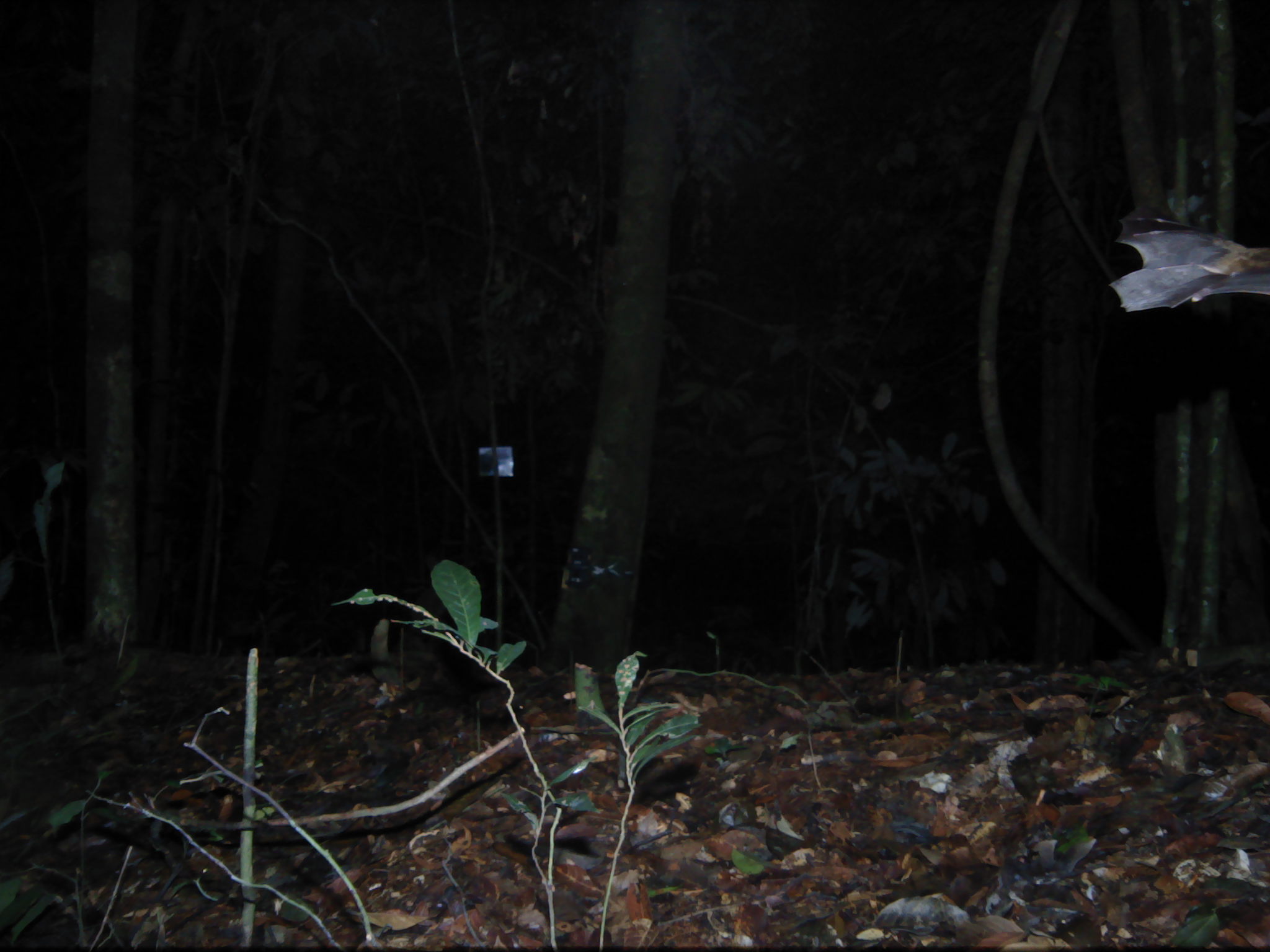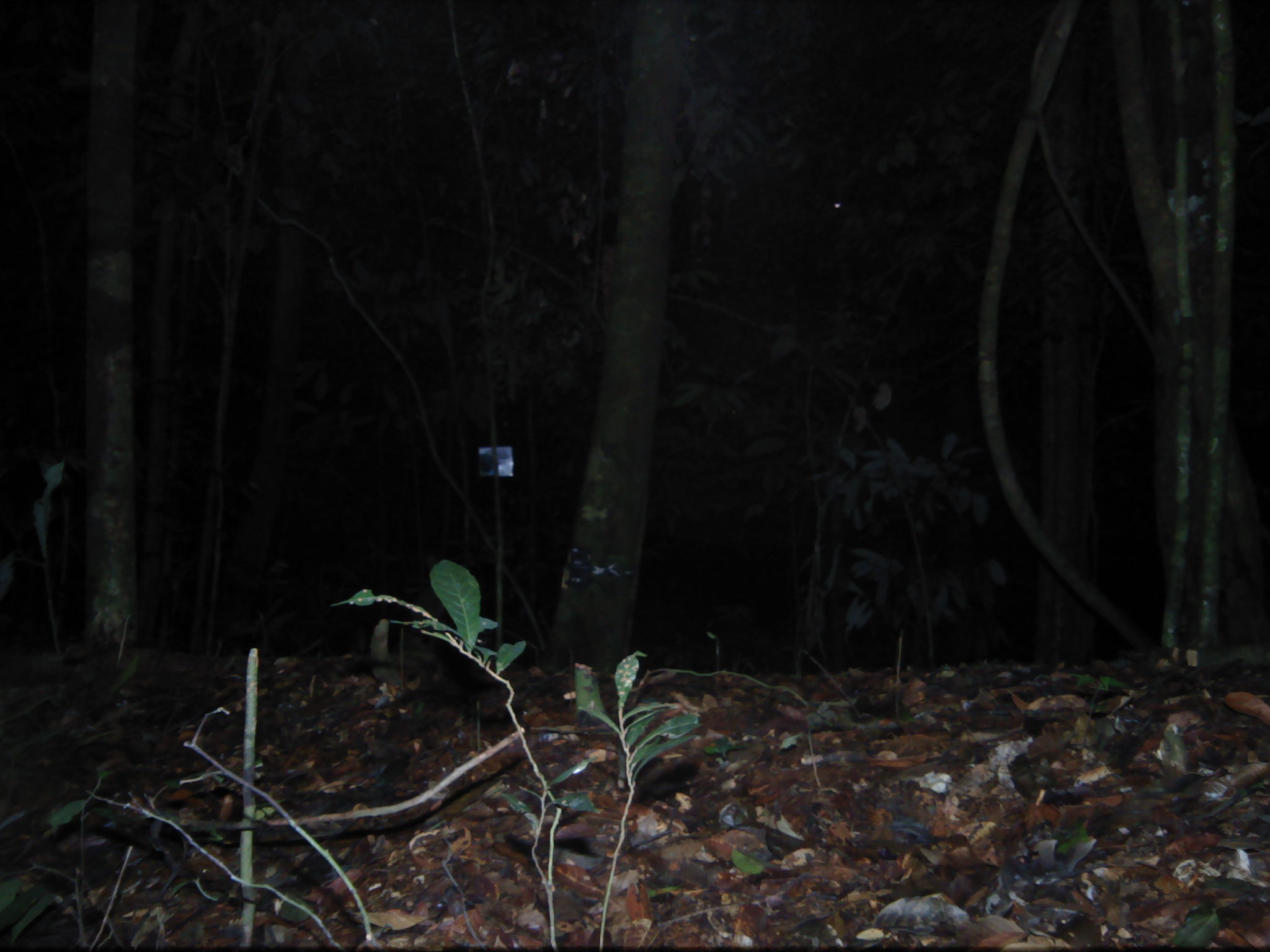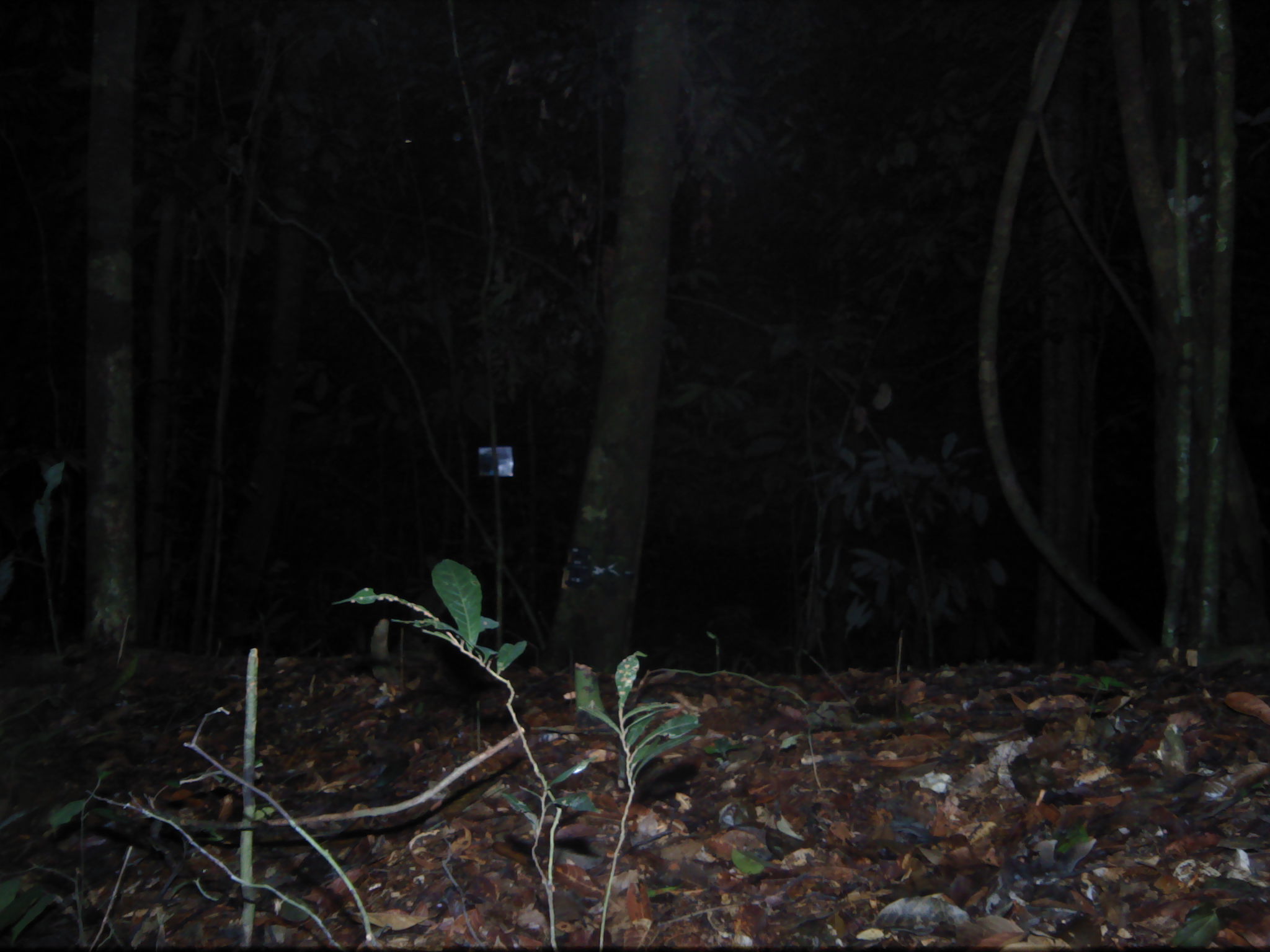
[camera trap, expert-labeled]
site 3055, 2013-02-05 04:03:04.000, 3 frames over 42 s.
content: unidentified animal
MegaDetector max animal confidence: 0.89